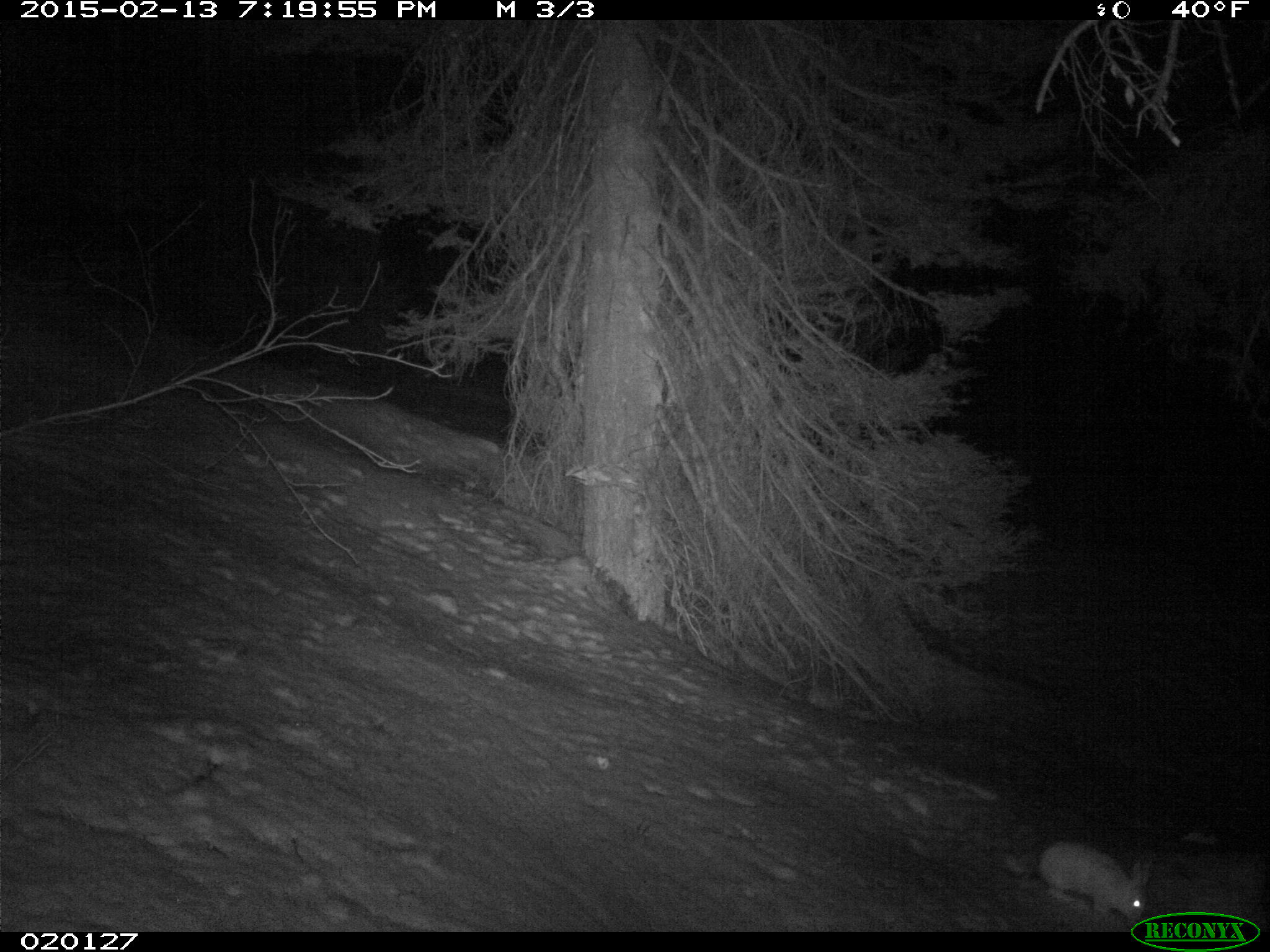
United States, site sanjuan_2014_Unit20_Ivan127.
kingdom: Animalia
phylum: Chordata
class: Mammalia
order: Lagomorpha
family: Leporidae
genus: Lepus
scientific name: Lepus americanus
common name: snowshoe hare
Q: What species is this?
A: Lepus americanus (snowshoe hare).